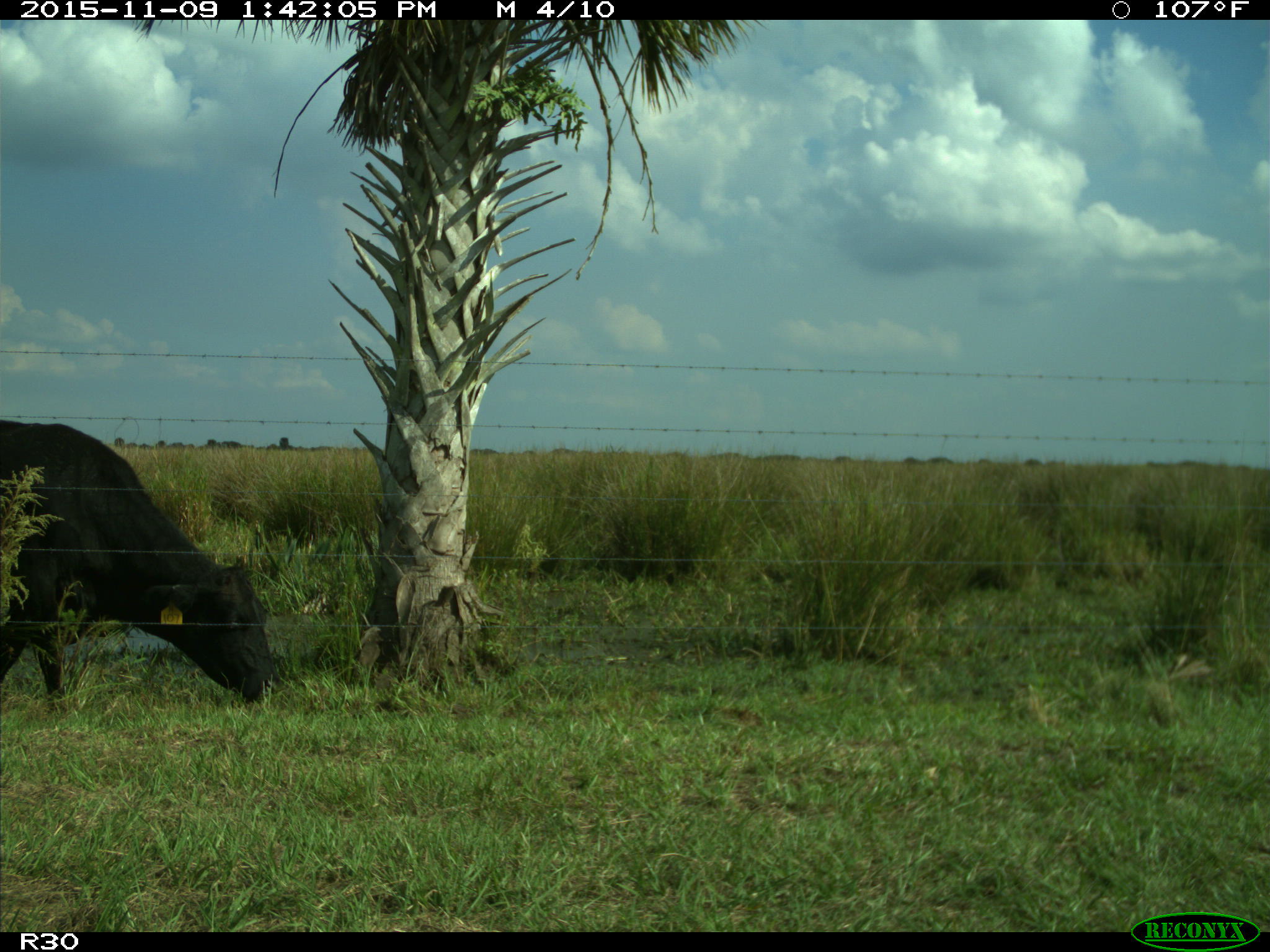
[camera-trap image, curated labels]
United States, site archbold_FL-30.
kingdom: Animalia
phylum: Chordata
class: Mammalia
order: Artiodactyla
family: Bovidae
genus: Bos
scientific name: Bos taurus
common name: domestic cow